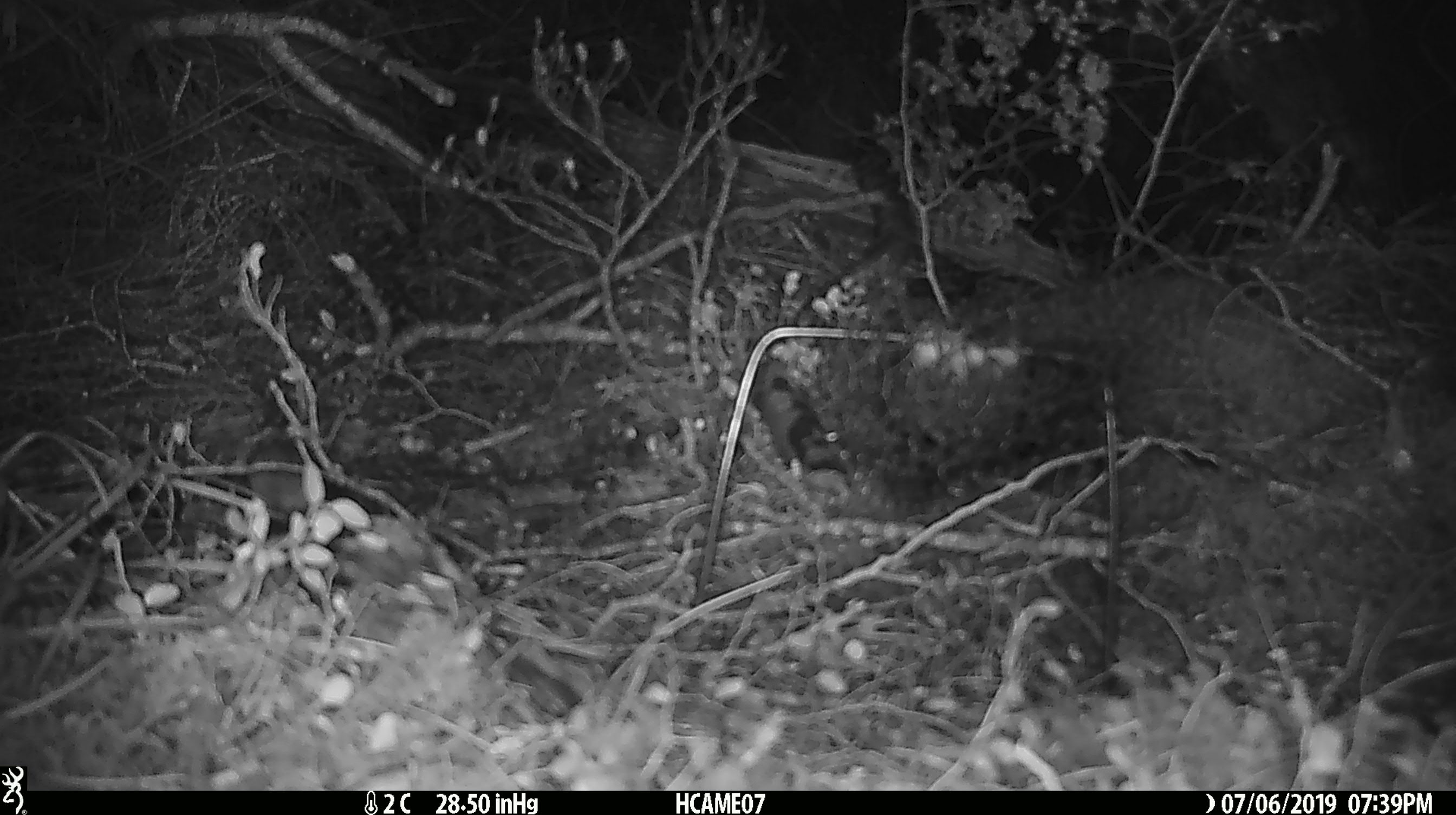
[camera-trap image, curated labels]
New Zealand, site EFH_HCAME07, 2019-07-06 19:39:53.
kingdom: Animalia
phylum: Chordata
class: Mammalia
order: Rodentia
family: Muridae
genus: Mus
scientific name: Mus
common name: mouse